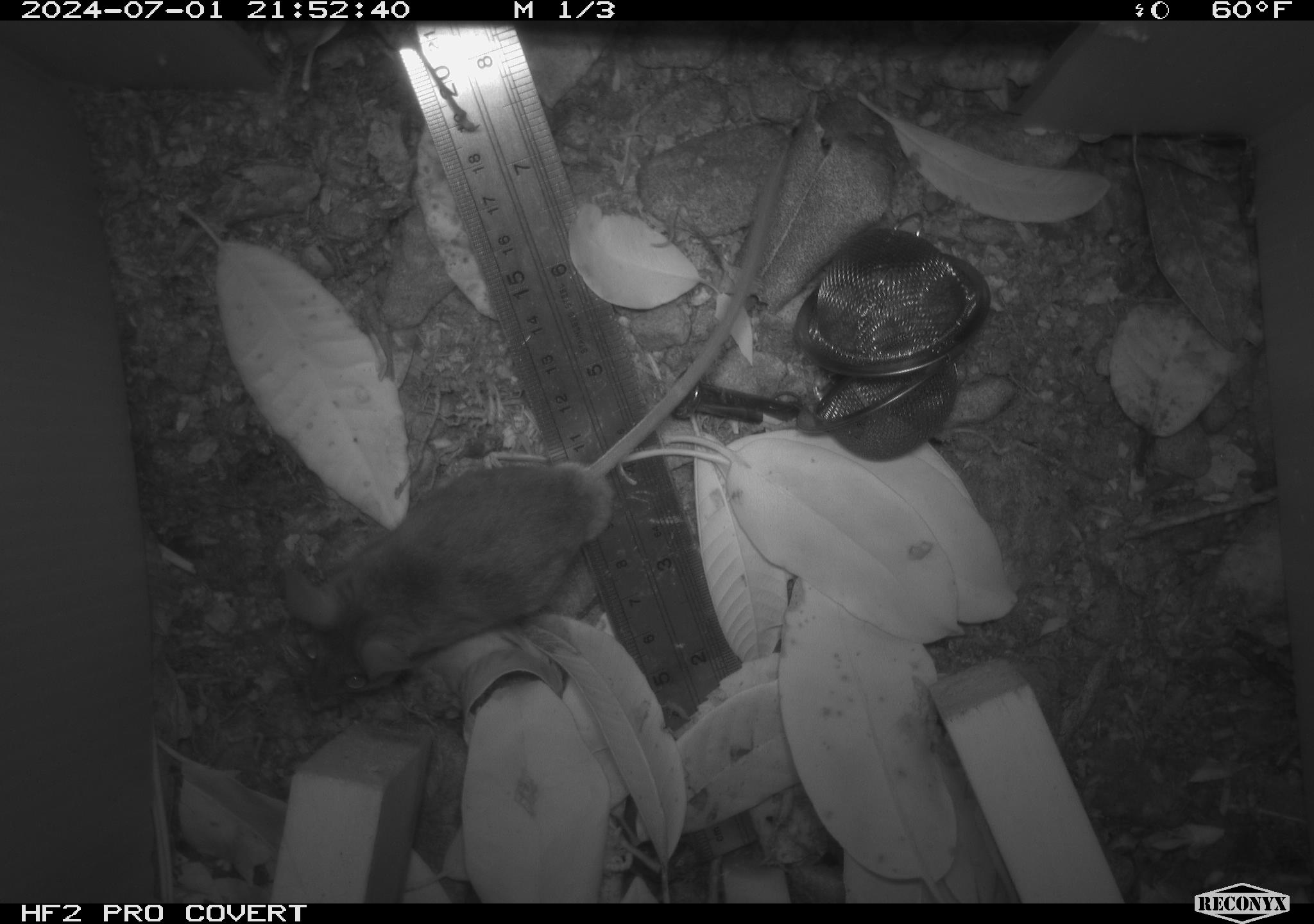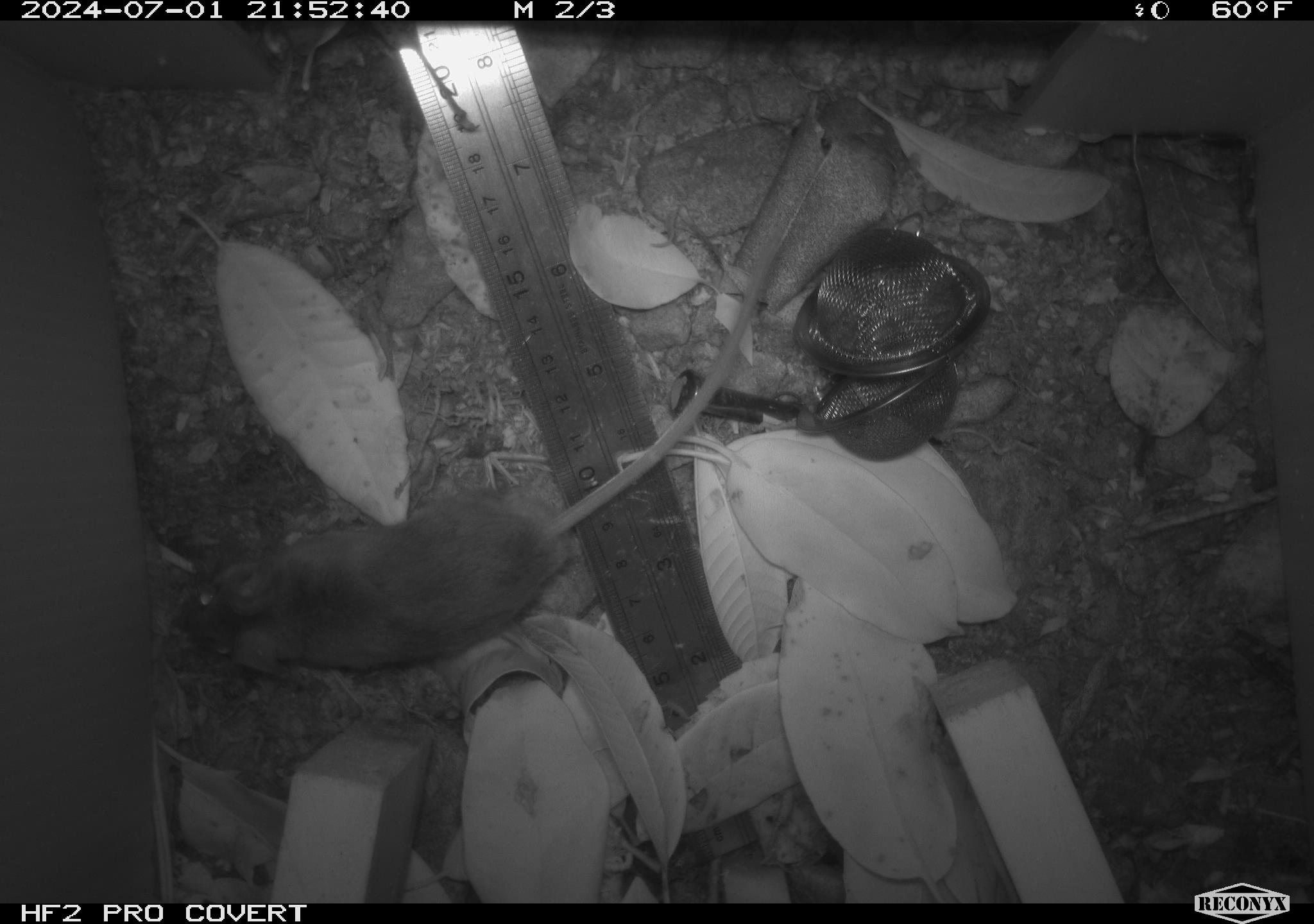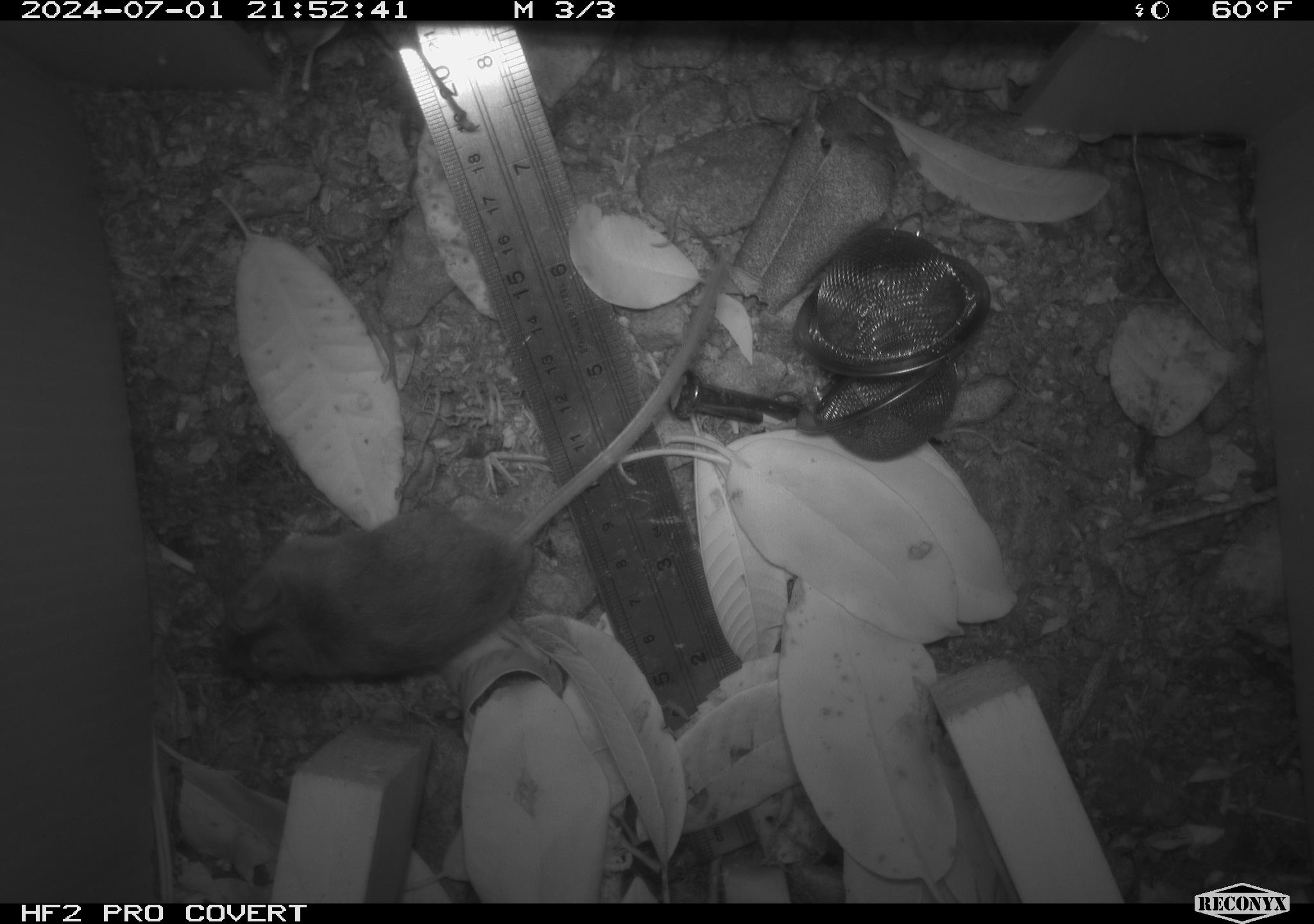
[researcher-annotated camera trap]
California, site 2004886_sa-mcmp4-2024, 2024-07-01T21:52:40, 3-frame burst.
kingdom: Animalia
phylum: Chordata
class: Mammalia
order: Rodentia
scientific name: Rodentia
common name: mouse species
Mouse species (Rodentia).